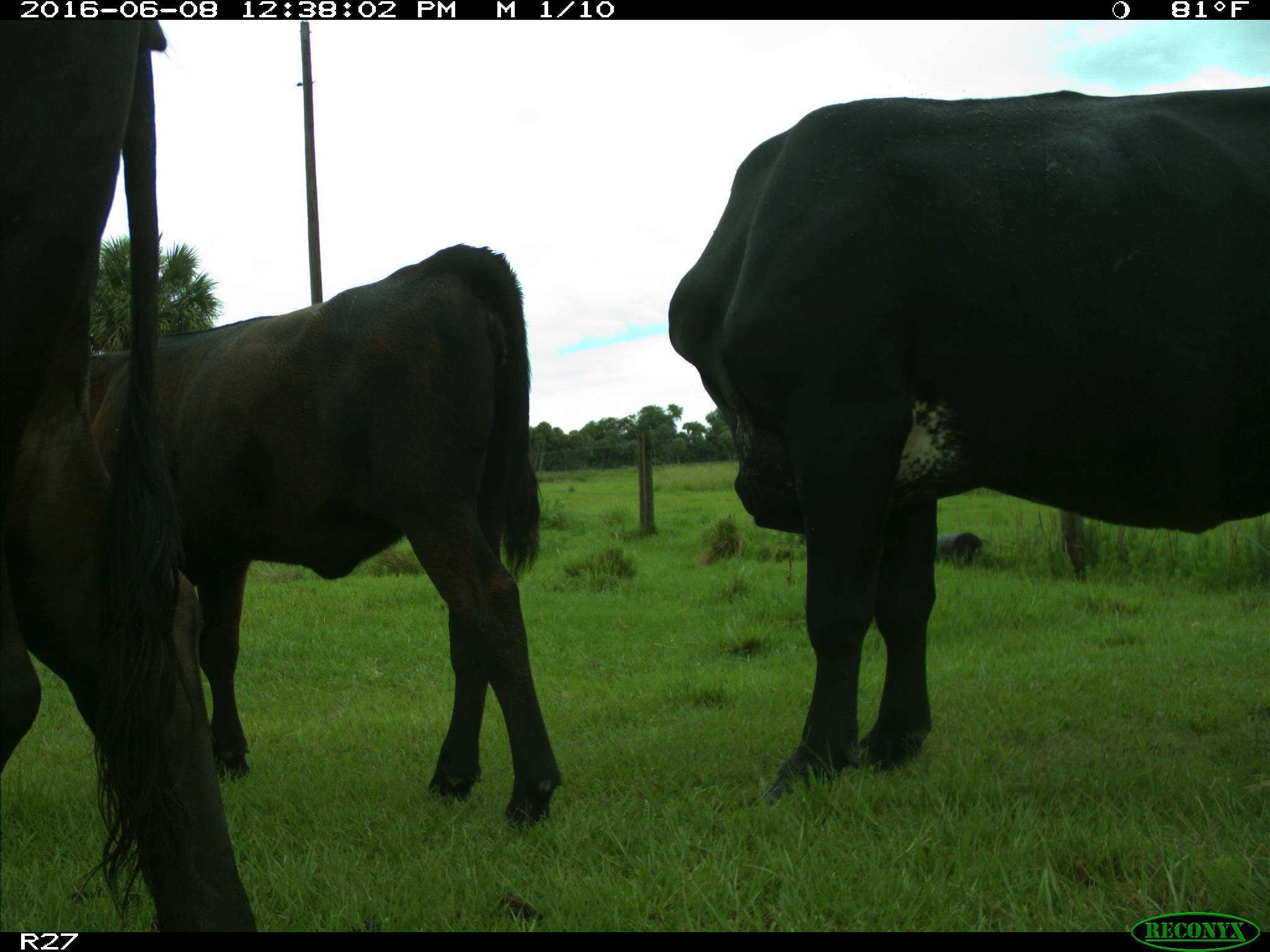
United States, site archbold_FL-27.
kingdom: Animalia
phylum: Chordata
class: Mammalia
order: Artiodactyla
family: Bovidae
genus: Bos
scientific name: Bos taurus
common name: domestic cow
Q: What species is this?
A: Bos taurus (domestic cow).